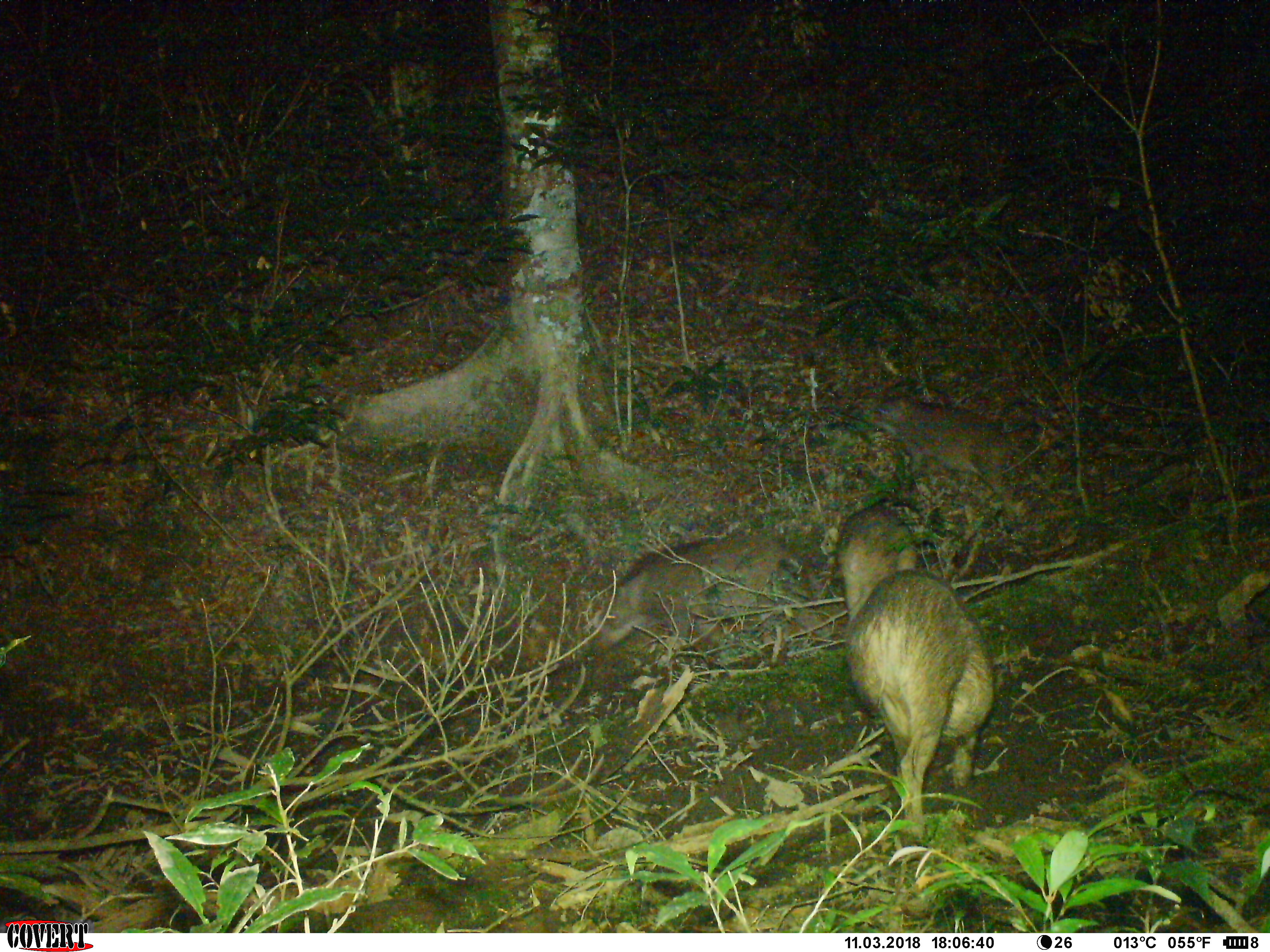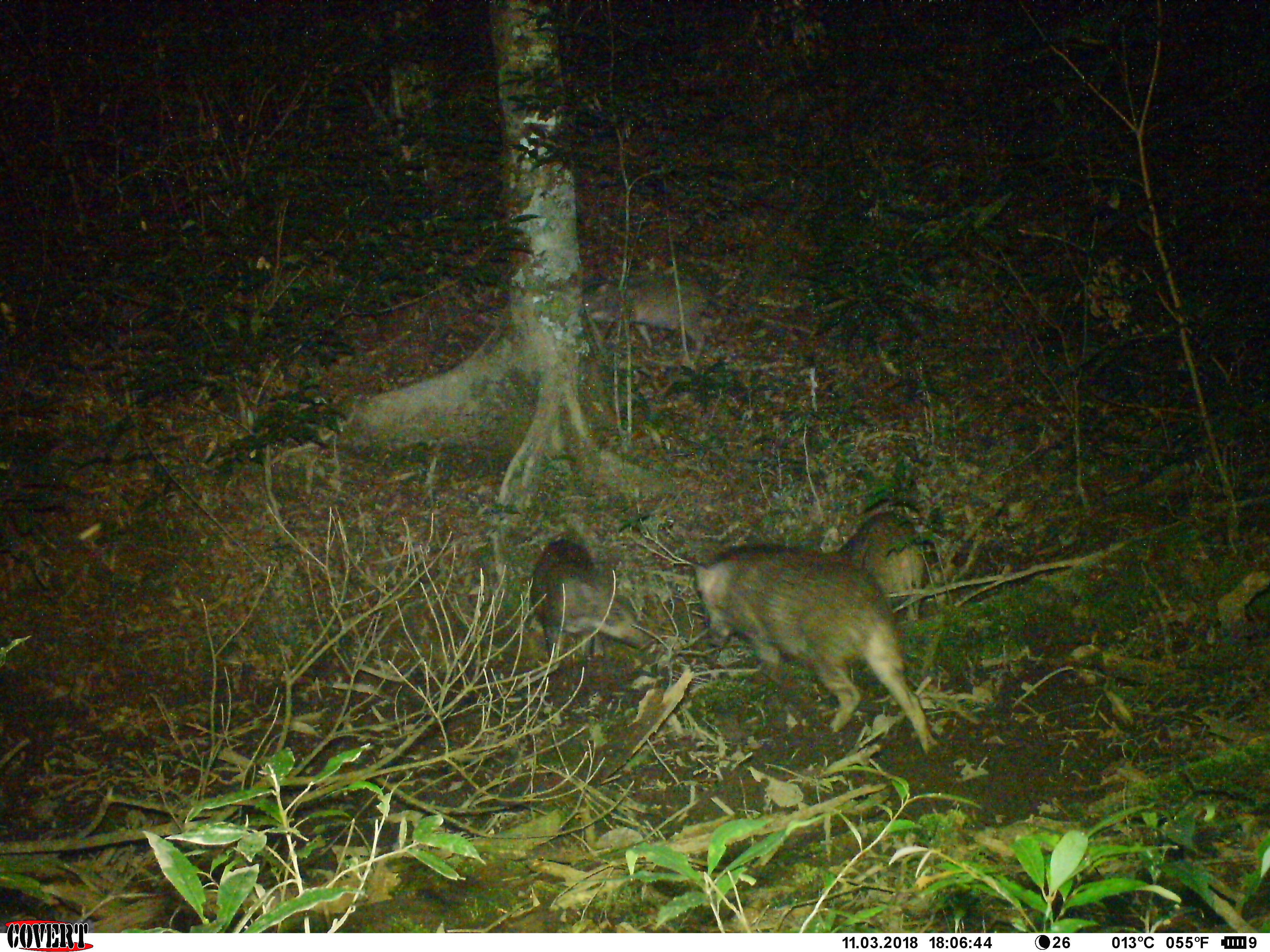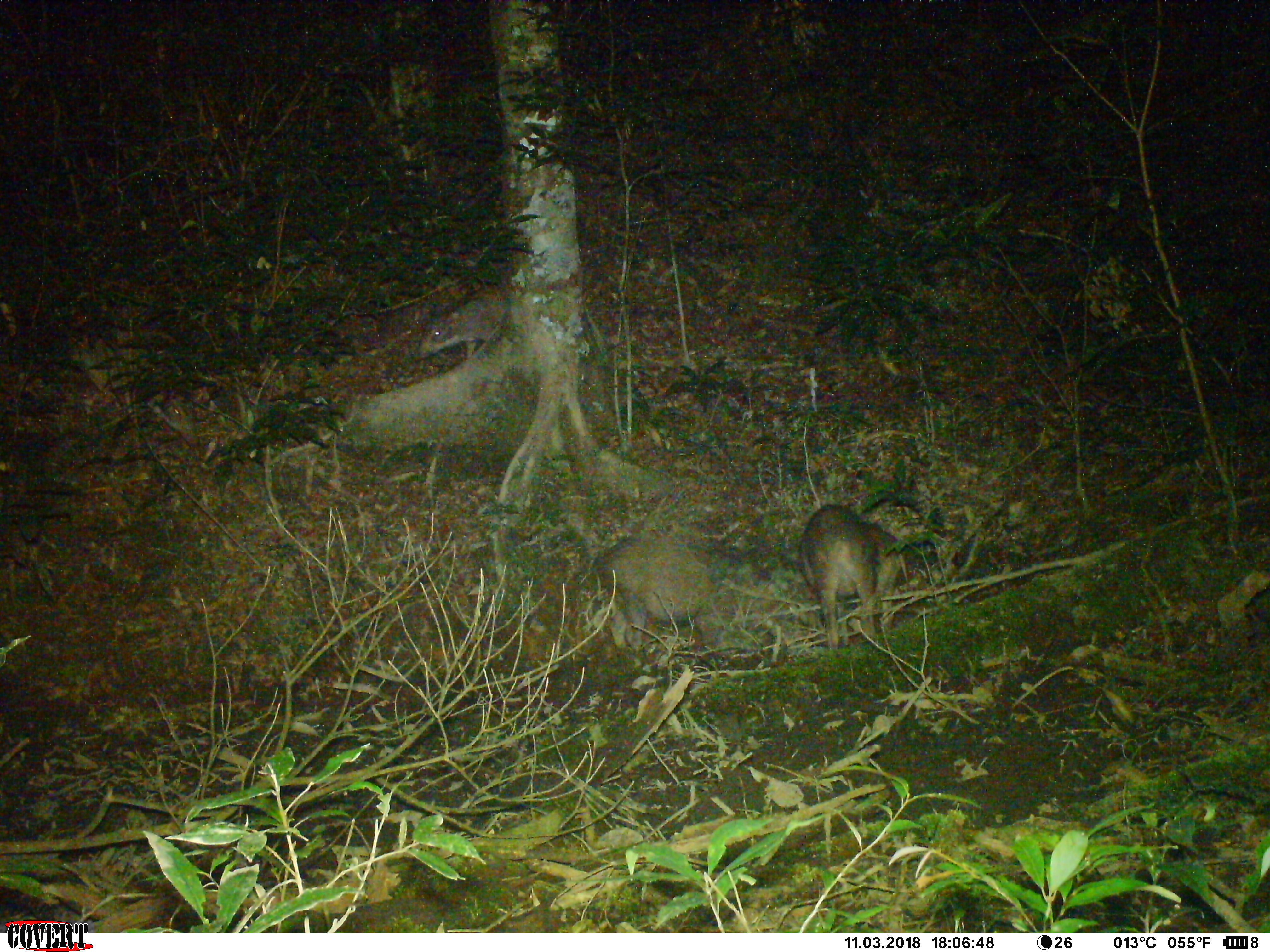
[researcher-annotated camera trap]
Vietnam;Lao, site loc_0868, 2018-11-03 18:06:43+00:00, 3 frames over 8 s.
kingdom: Animalia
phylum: Chordata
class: Mammalia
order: Artiodactyla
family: Suidae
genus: Sus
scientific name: Sus scrofa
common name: eurasian wild pig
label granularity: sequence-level